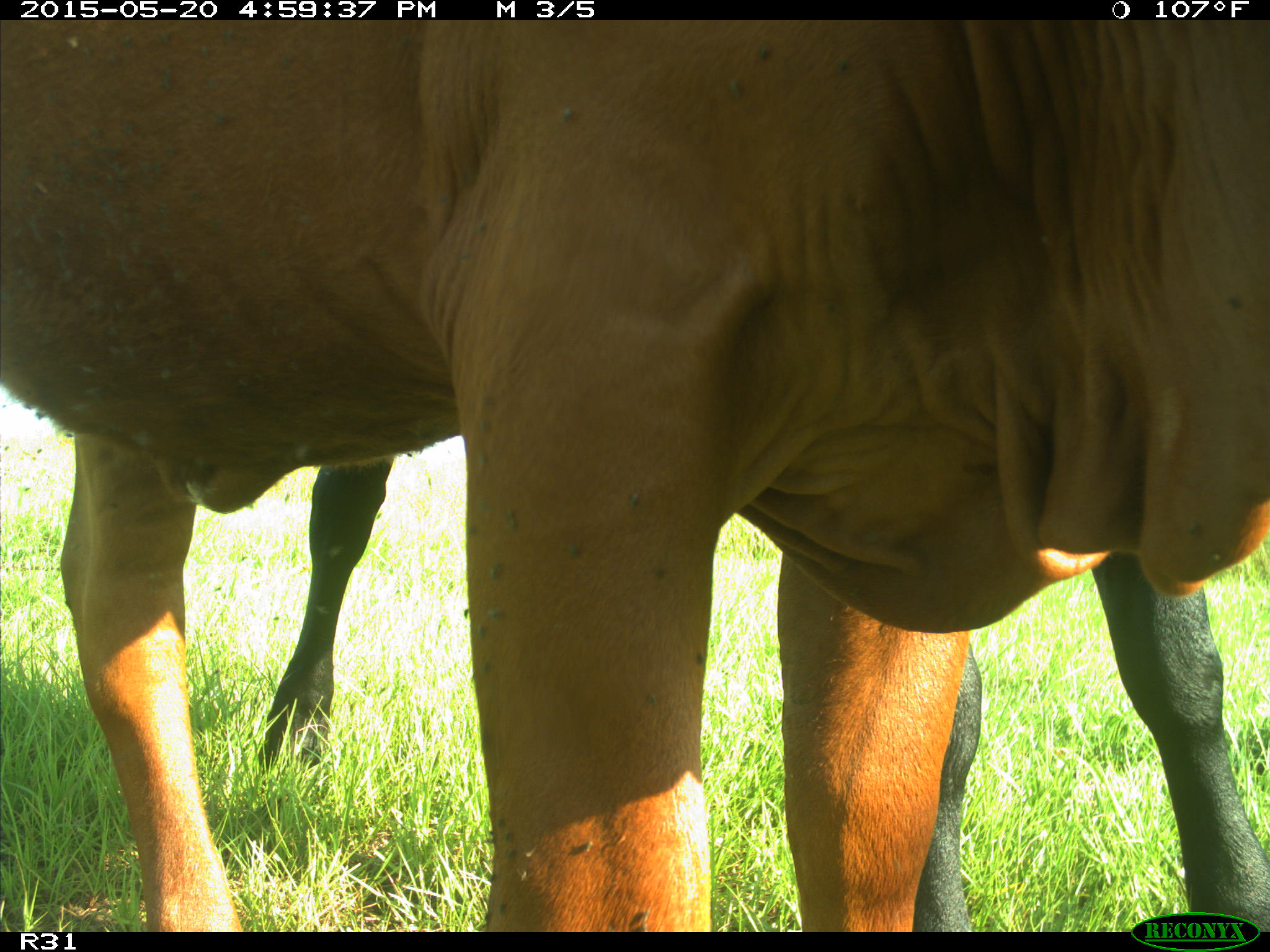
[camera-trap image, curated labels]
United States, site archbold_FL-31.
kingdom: Animalia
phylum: Chordata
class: Mammalia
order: Artiodactyla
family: Bovidae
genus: Bos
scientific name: Bos taurus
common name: domestic cow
Bos taurus (domestic cow).